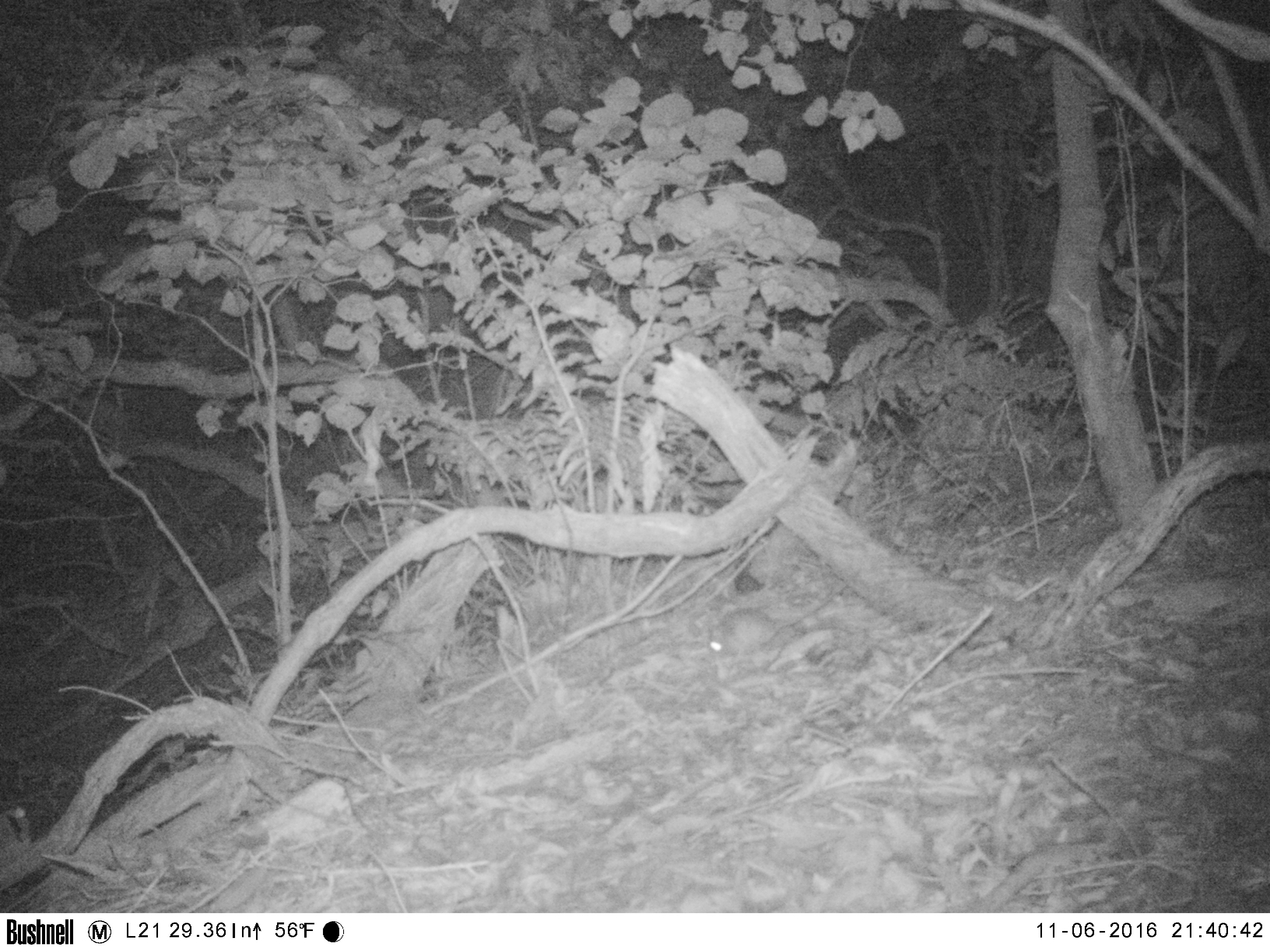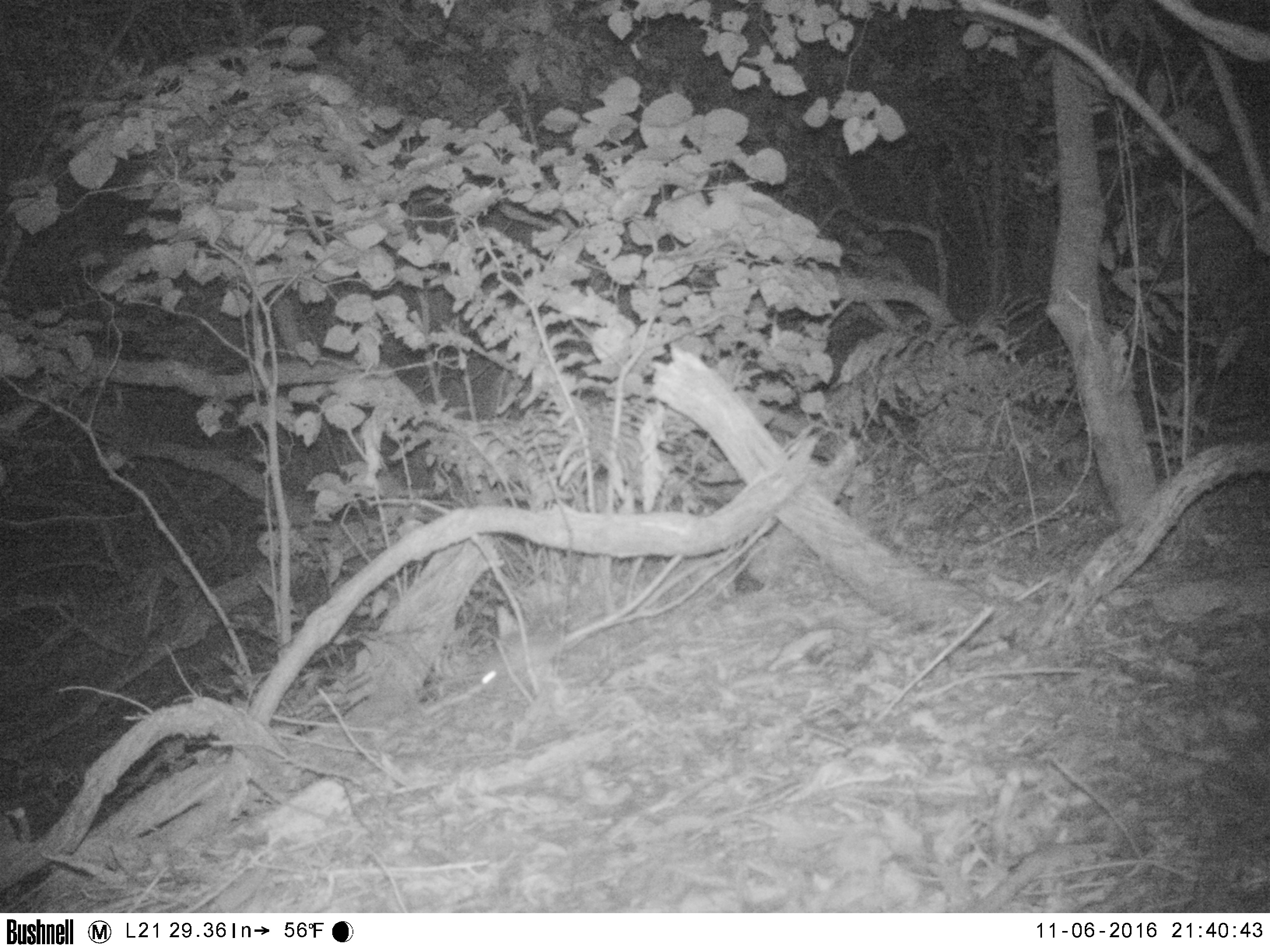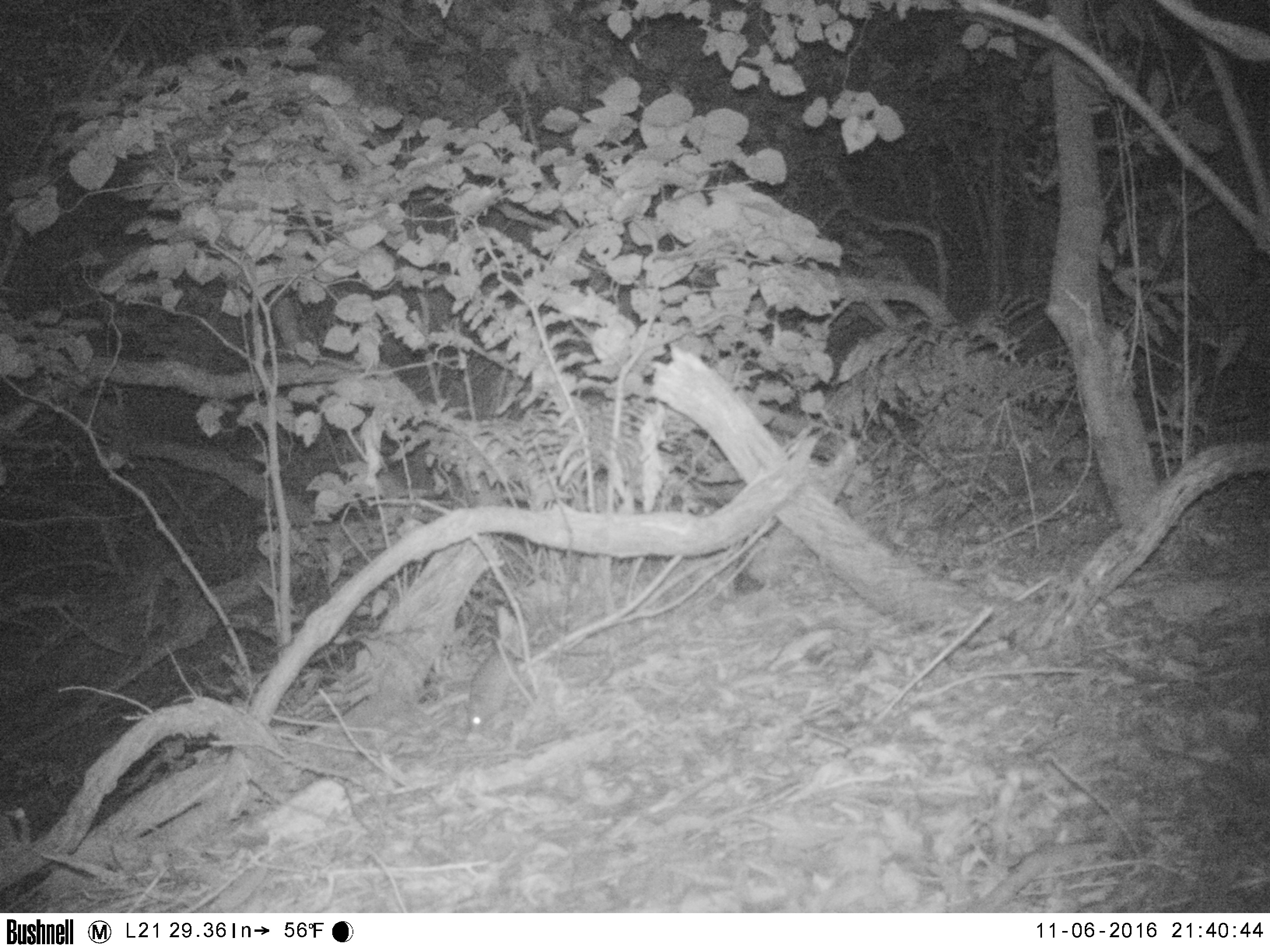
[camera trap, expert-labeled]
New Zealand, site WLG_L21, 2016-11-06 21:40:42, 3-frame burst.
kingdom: Animalia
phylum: Chordata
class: Mammalia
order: Rodentia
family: Muridae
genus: Mus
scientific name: Mus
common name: mouse